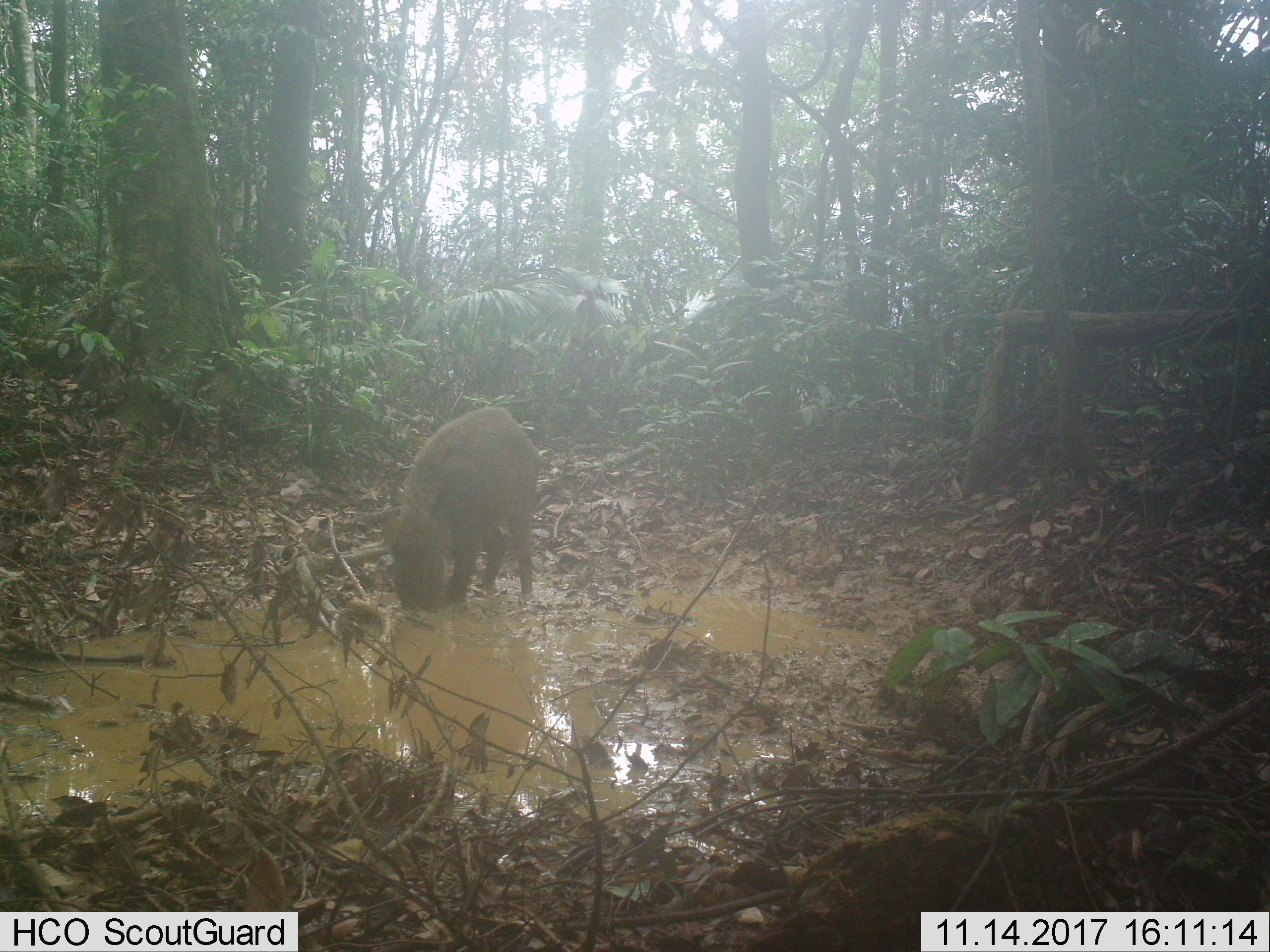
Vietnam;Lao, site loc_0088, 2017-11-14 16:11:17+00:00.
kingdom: Animalia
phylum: Chordata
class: Mammalia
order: Artiodactyla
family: Suidae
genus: Sus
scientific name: Sus scrofa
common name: eurasian wild pig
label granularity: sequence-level